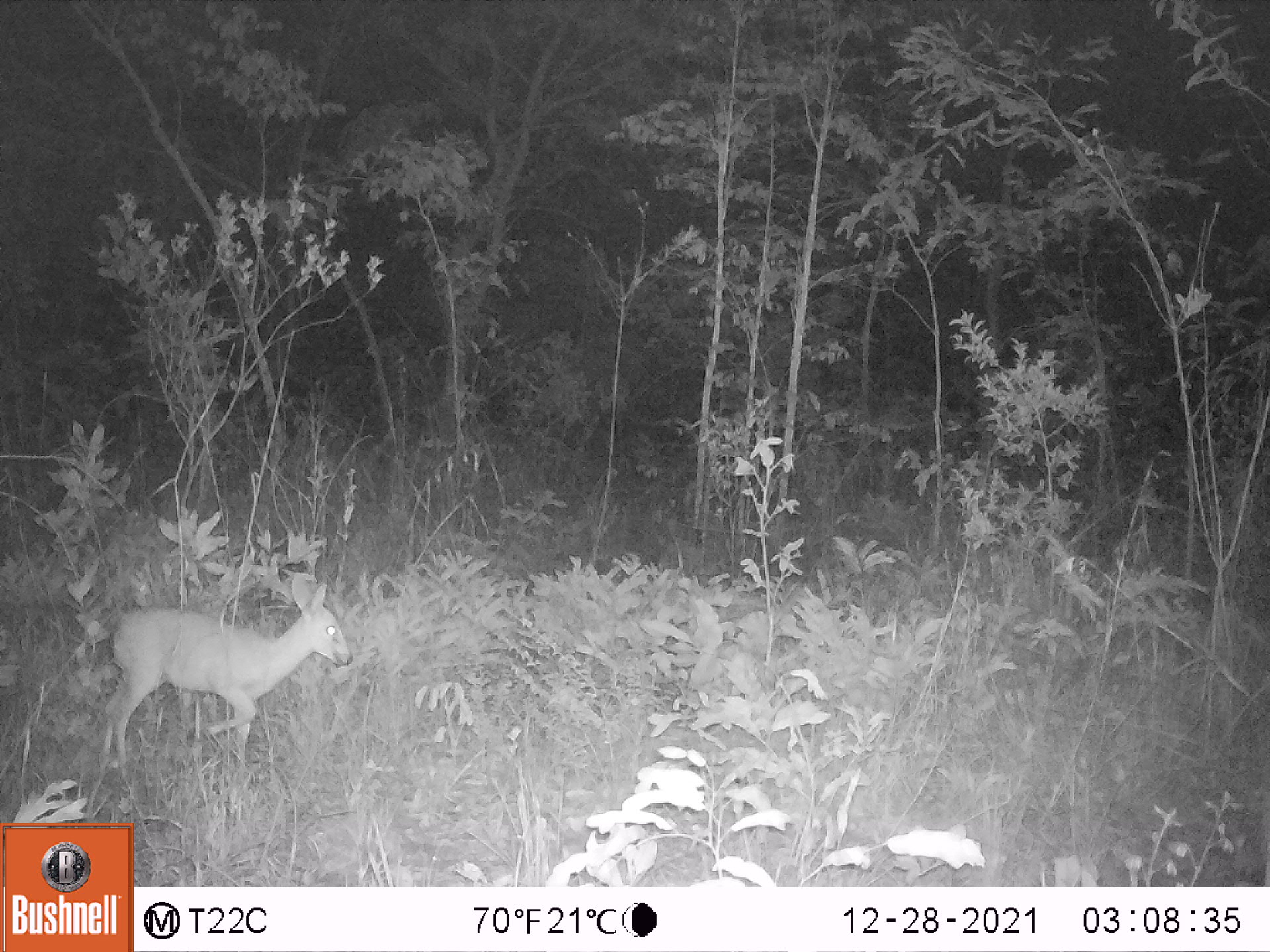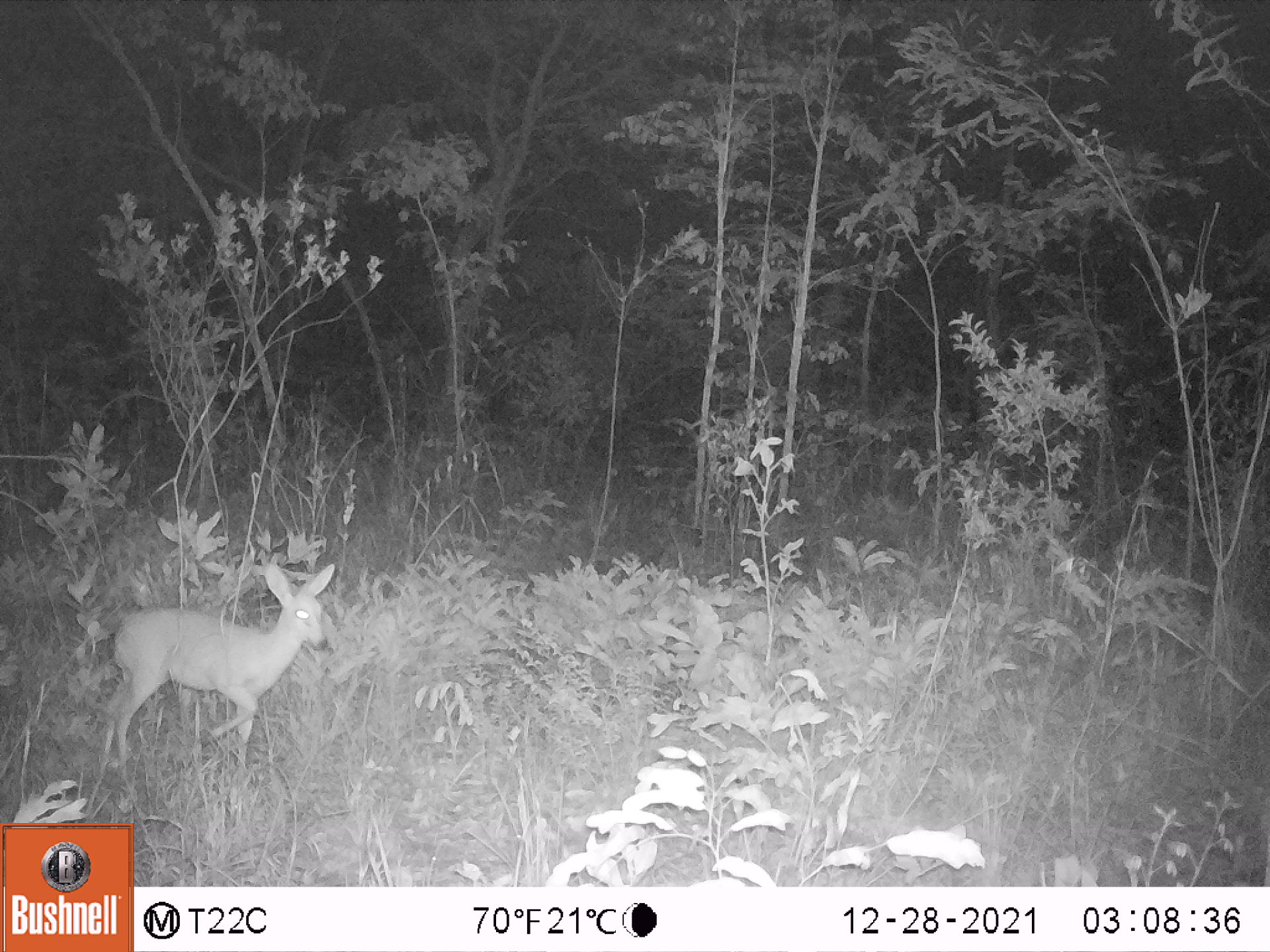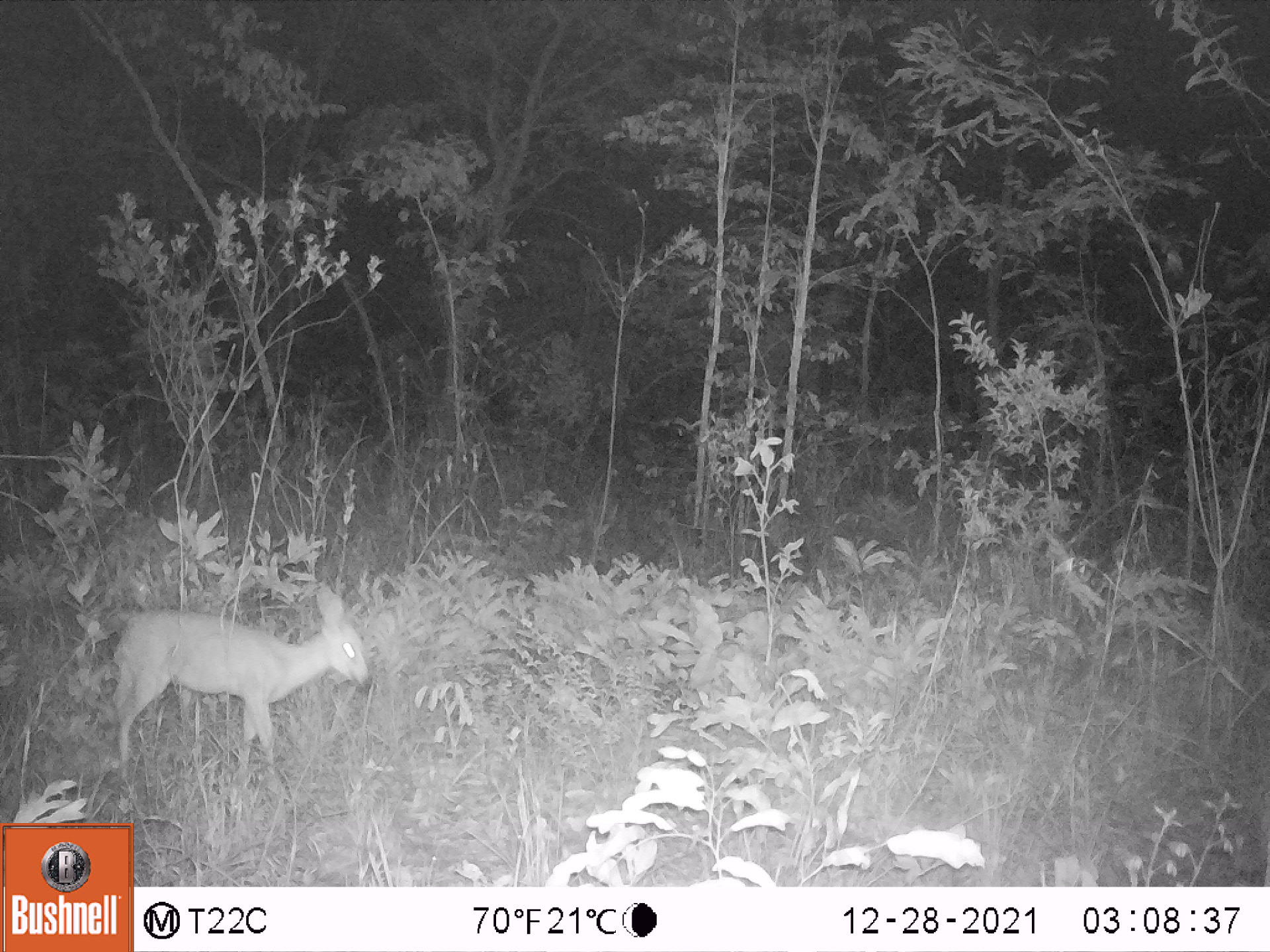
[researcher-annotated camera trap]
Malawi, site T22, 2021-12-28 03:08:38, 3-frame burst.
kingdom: Animalia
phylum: Chordata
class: Mammalia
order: Artiodactyla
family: Bovidae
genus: Sylvicapra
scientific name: Sylvicapra grimmia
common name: common duiker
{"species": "common duiker (Sylvicapra grimmia)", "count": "1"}